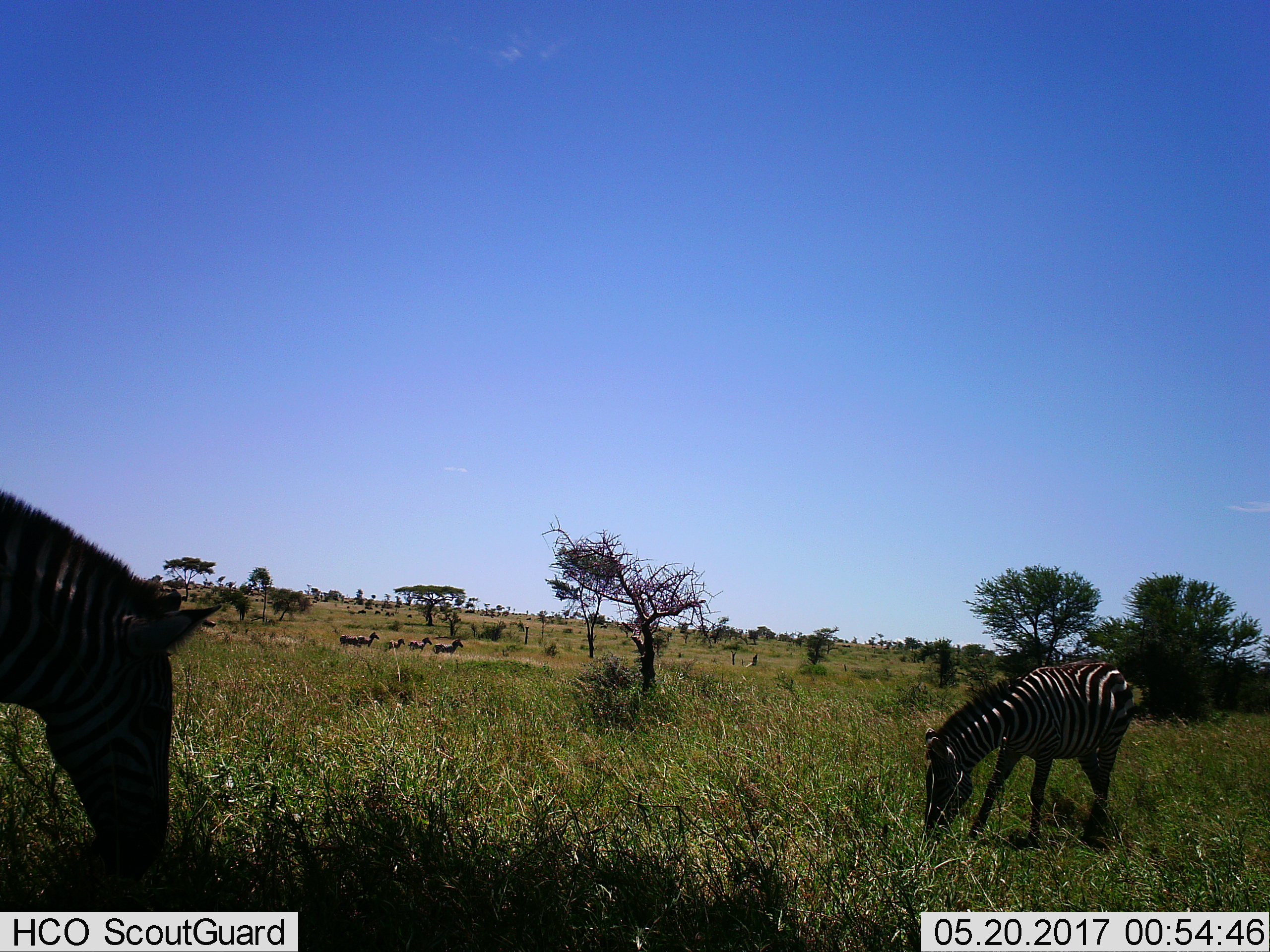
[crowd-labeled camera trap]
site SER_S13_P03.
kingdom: Animalia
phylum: Chordata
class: Mammalia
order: Perissodactyla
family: Equidae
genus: Equus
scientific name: Equus quagga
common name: plains zebra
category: zebraplains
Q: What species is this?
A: Zebraplains (plains zebra) (Equus quagga).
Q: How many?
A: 7.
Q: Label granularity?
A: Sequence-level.